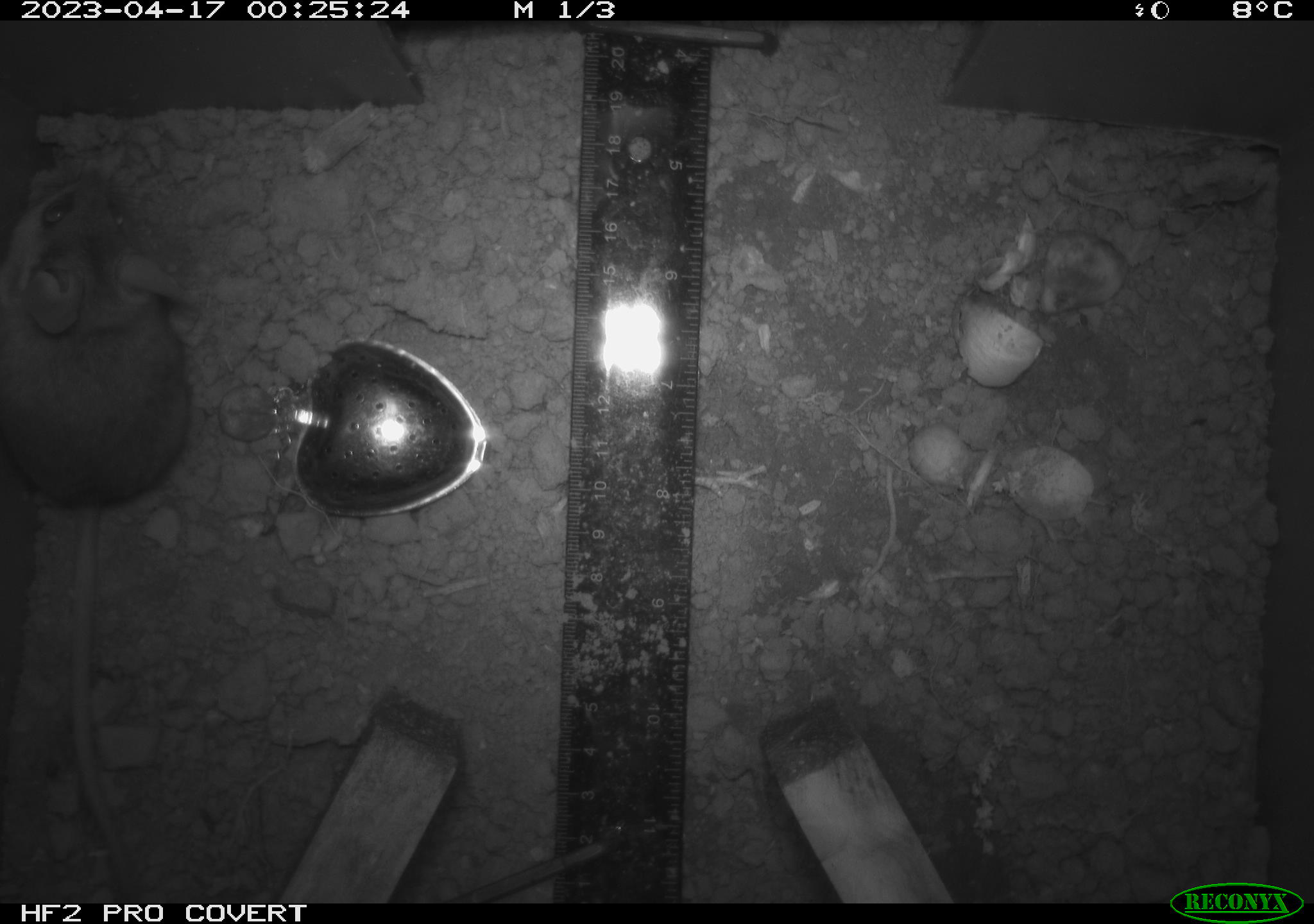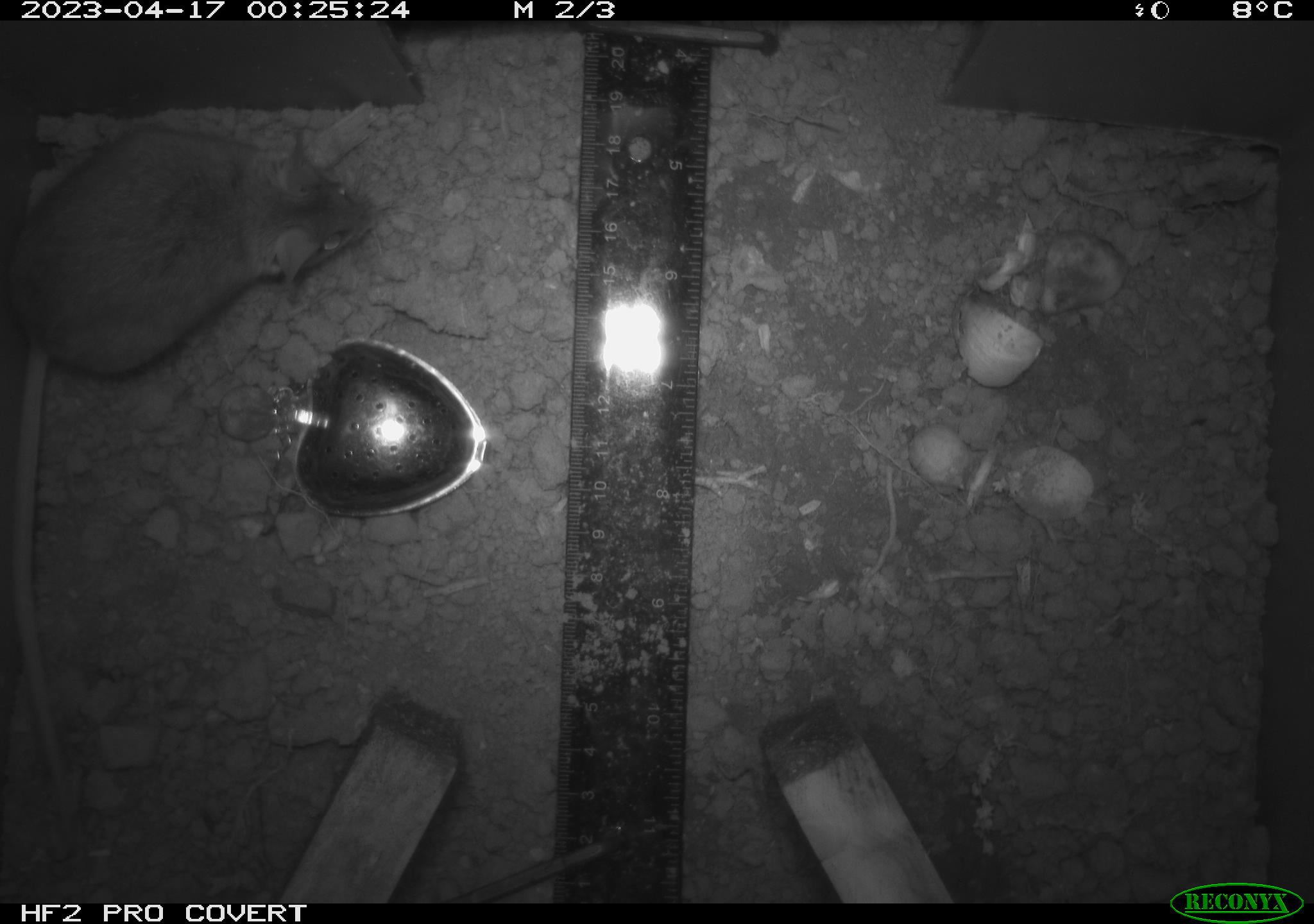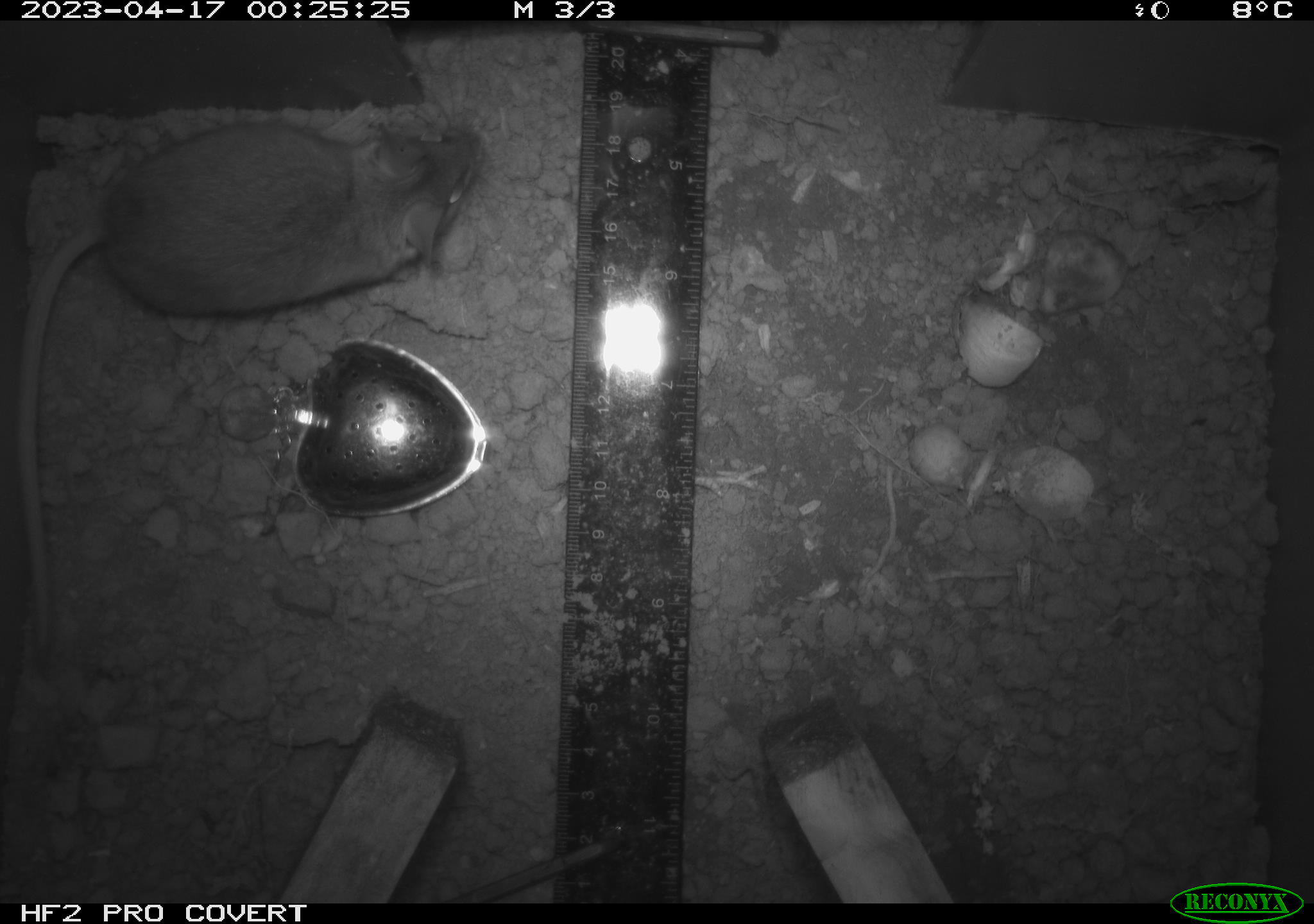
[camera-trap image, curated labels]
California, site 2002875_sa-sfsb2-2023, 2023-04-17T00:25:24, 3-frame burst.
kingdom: Animalia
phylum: Chordata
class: Mammalia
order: Rodentia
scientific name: Rodentia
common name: mouse species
Mouse species (Rodentia).